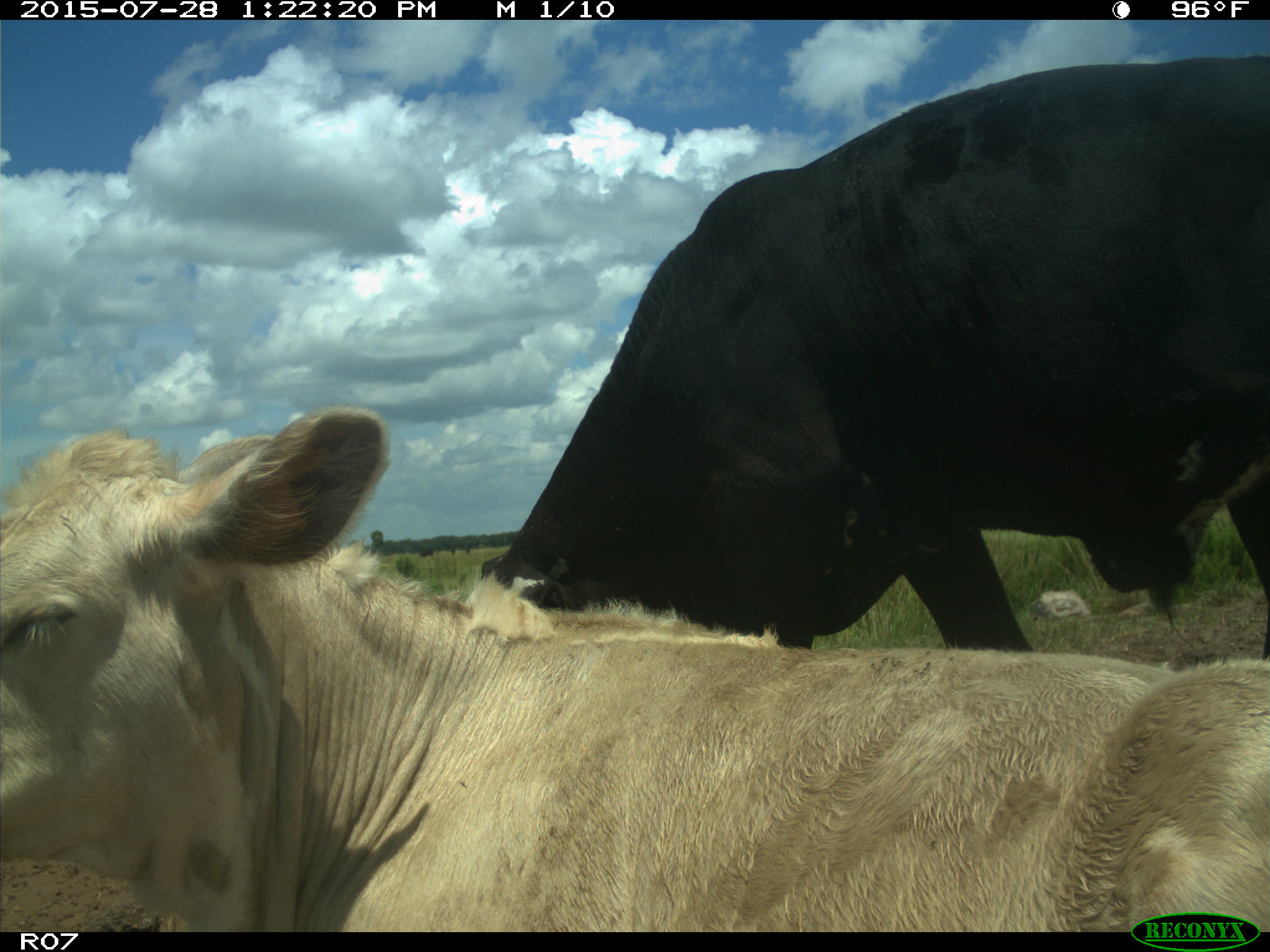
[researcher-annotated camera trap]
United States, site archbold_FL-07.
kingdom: Animalia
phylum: Chordata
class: Mammalia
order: Artiodactyla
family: Bovidae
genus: Bos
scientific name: Bos taurus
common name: domestic cow